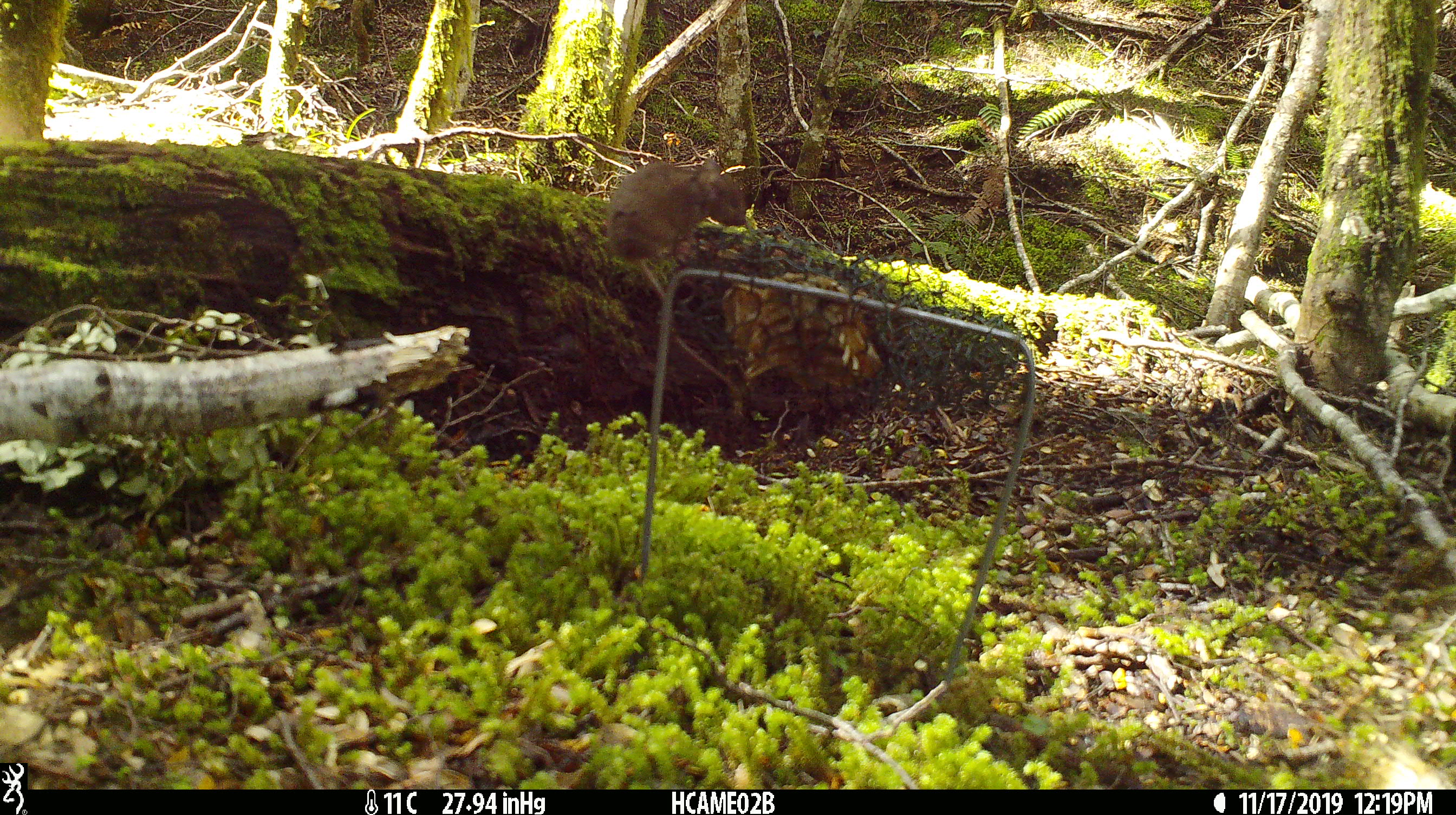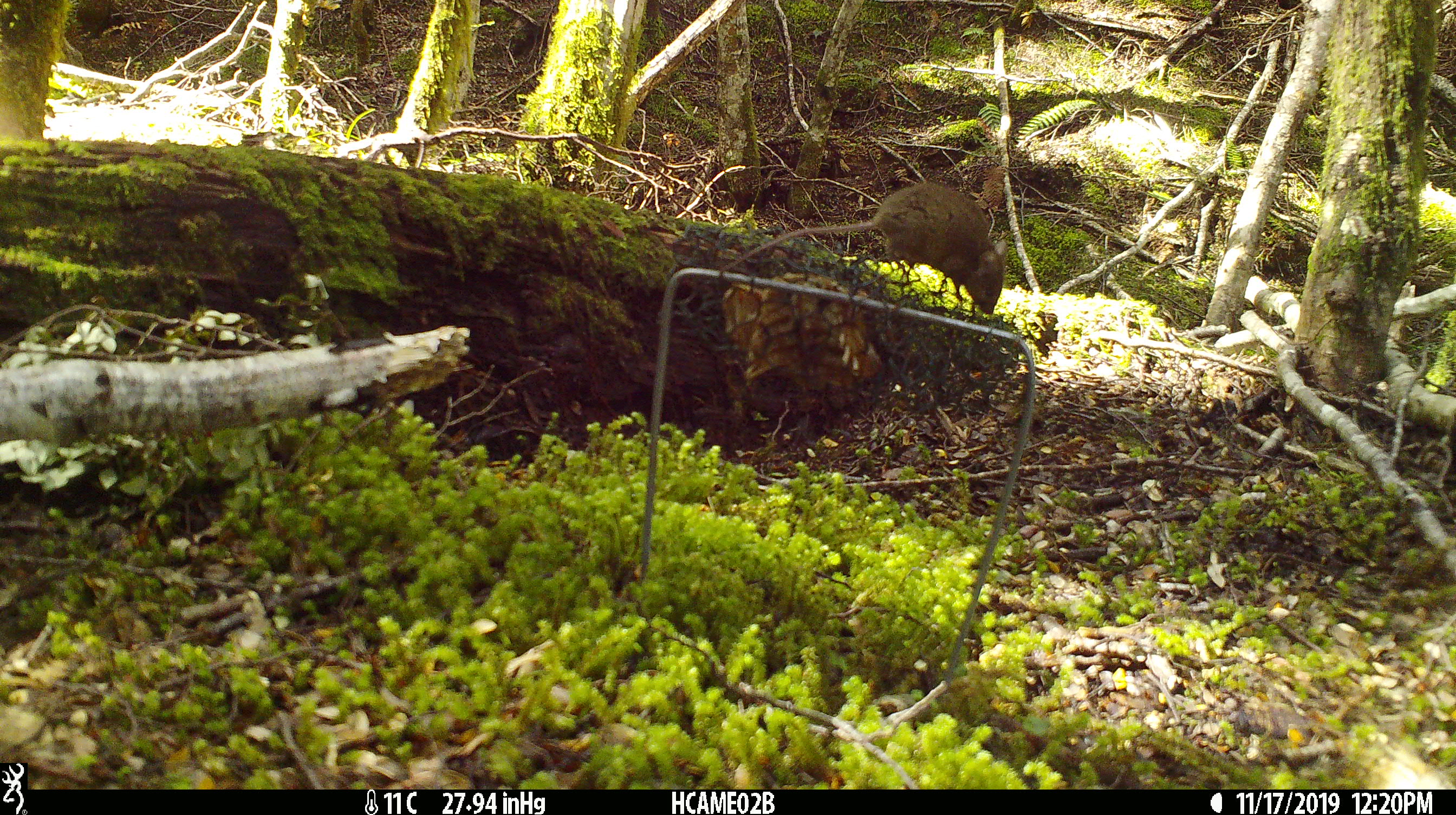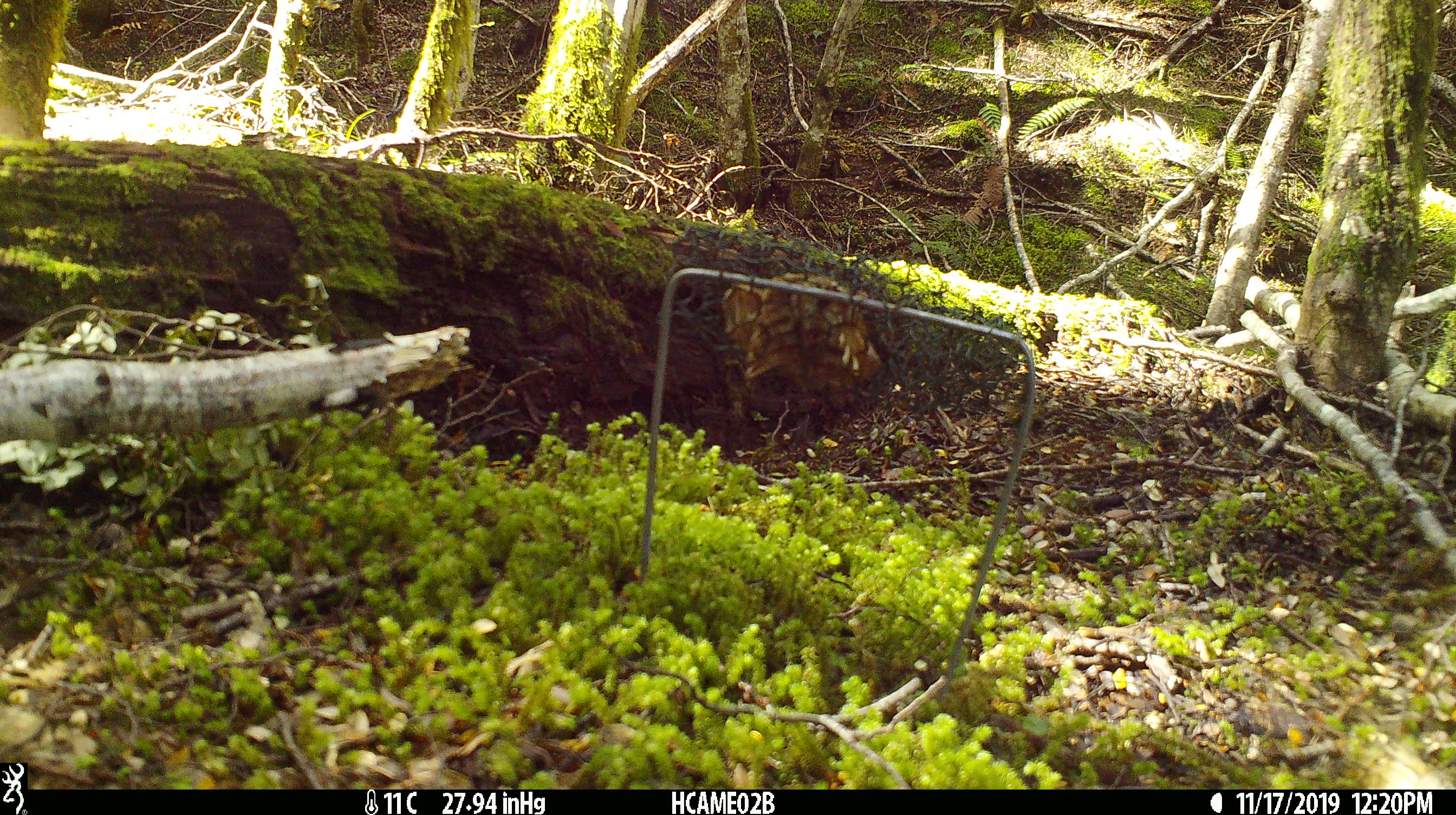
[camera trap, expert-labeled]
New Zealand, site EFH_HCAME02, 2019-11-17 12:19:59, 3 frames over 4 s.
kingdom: Animalia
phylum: Chordata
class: Mammalia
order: Rodentia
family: Muridae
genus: Mus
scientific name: Mus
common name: mouse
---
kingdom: Animalia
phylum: Chordata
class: Mammalia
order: Rodentia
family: Muridae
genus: Rattus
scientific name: Rattus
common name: rat